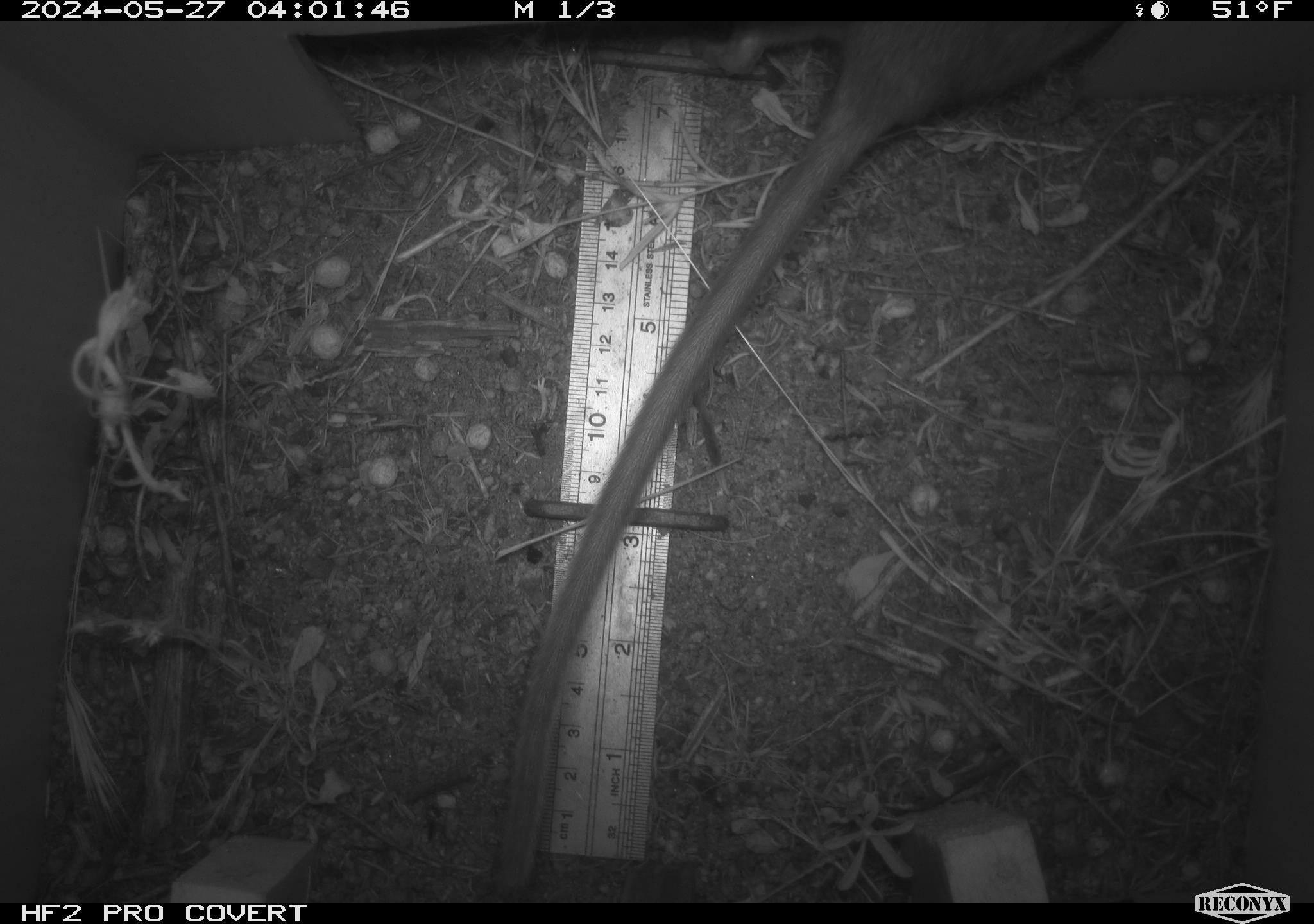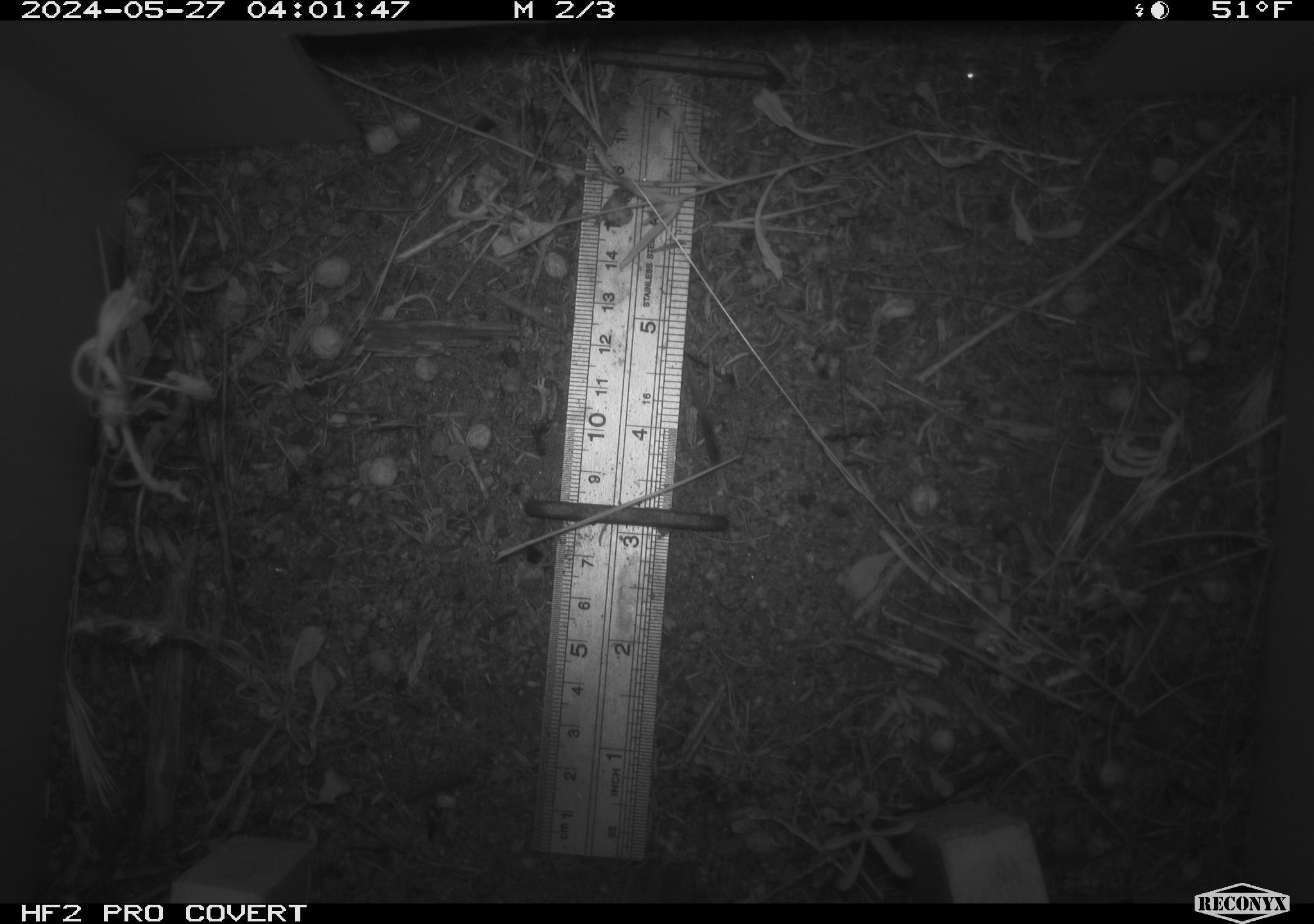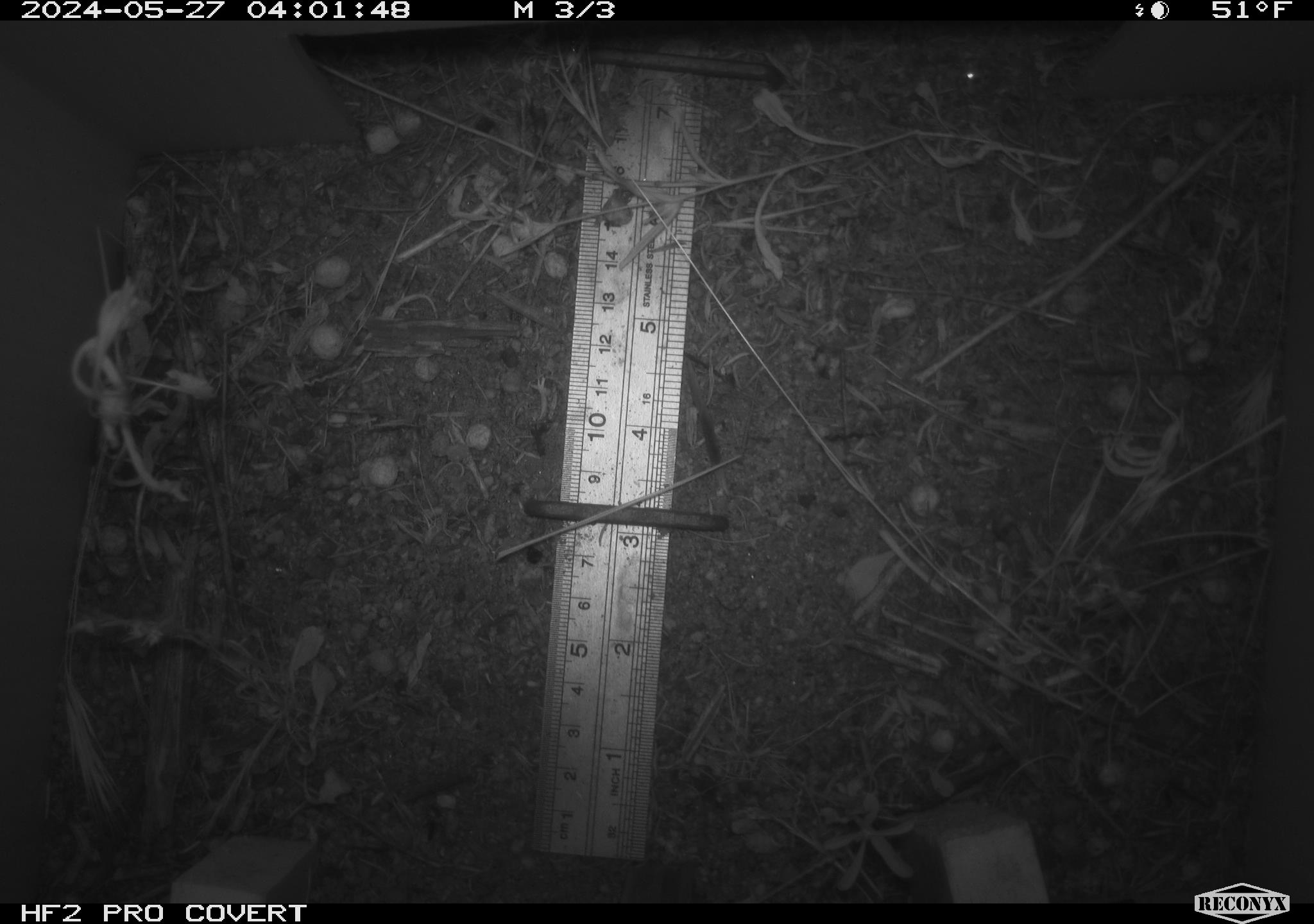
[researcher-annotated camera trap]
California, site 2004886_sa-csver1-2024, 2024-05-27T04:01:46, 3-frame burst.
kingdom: Animalia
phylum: Chordata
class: Mammalia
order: Rodentia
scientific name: Rodentia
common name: rodent